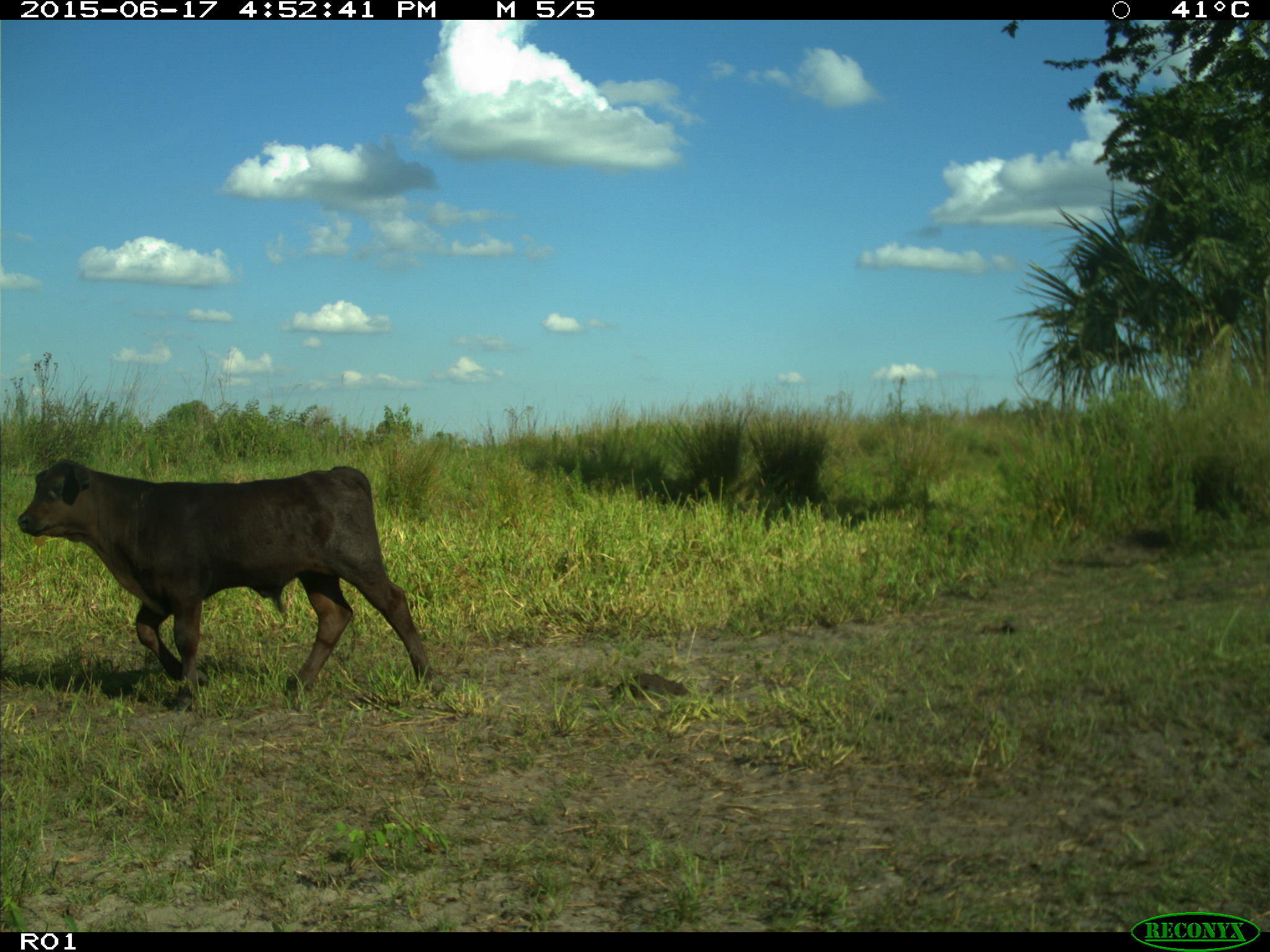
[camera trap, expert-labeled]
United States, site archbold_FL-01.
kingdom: Animalia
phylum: Chordata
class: Mammalia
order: Artiodactyla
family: Bovidae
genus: Bos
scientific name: Bos taurus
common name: domestic cow